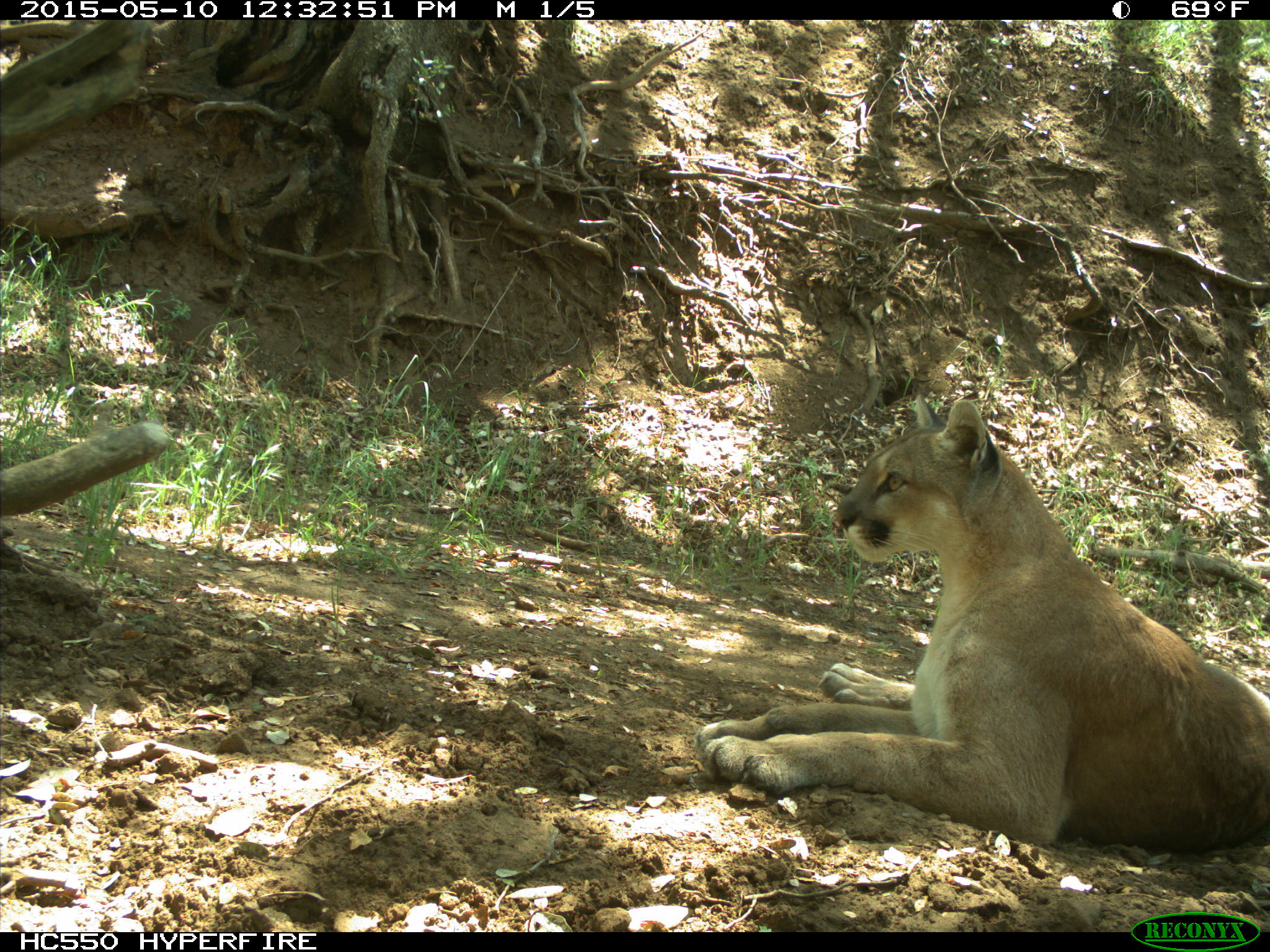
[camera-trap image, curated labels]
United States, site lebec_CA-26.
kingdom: Animalia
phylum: Chordata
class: Mammalia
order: Carnivora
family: Felidae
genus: Puma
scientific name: Puma concolor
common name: mountain lion